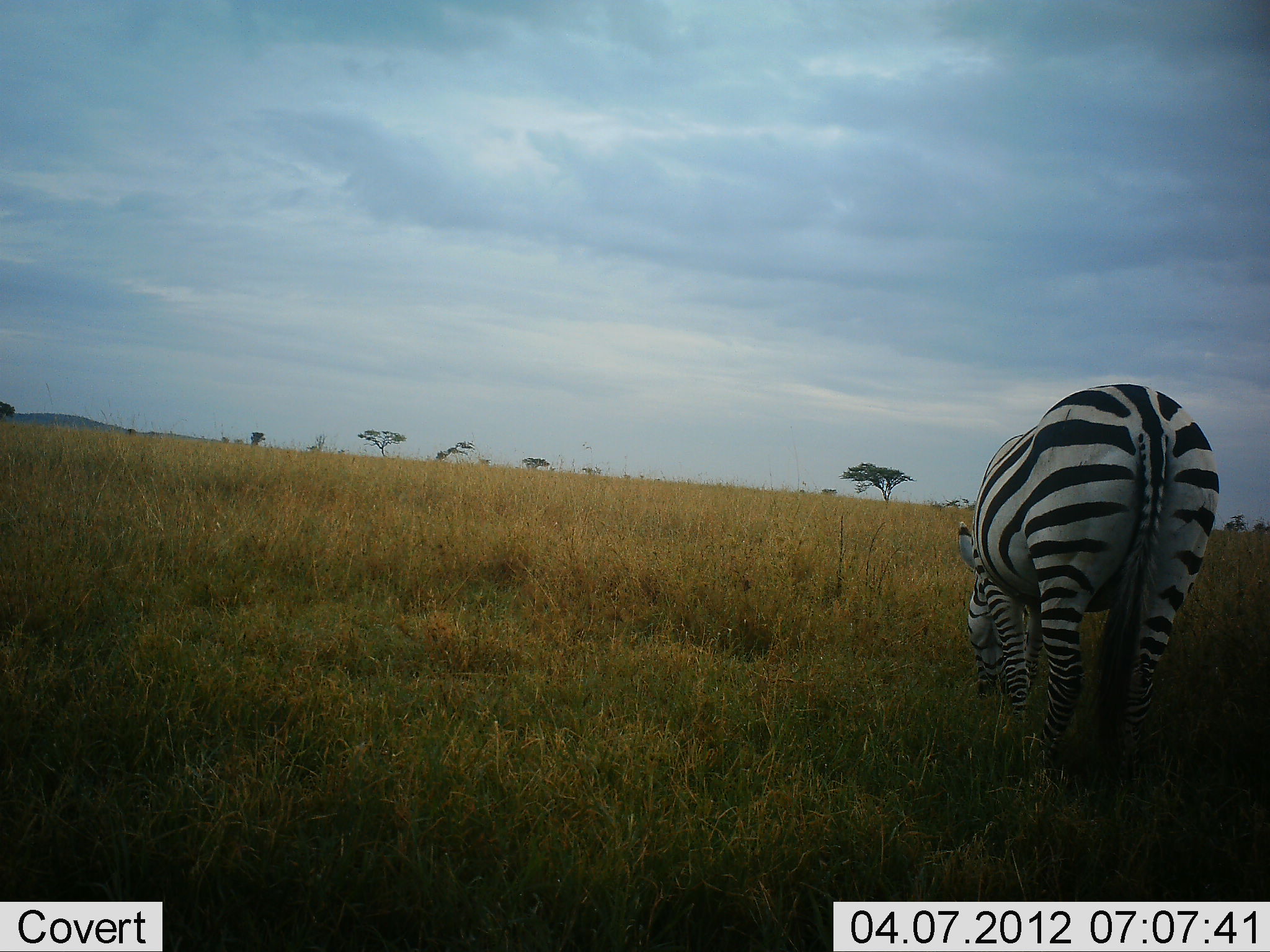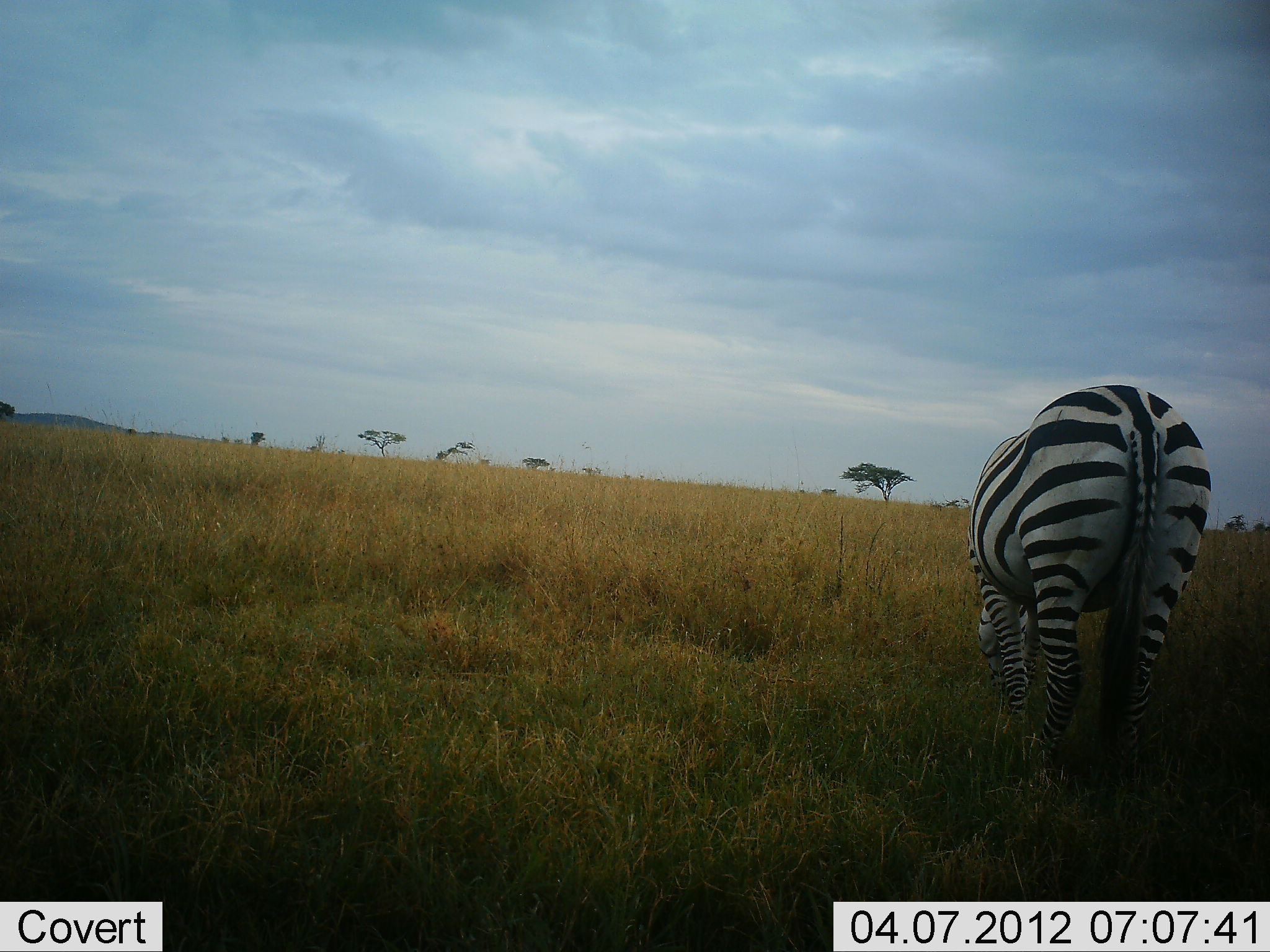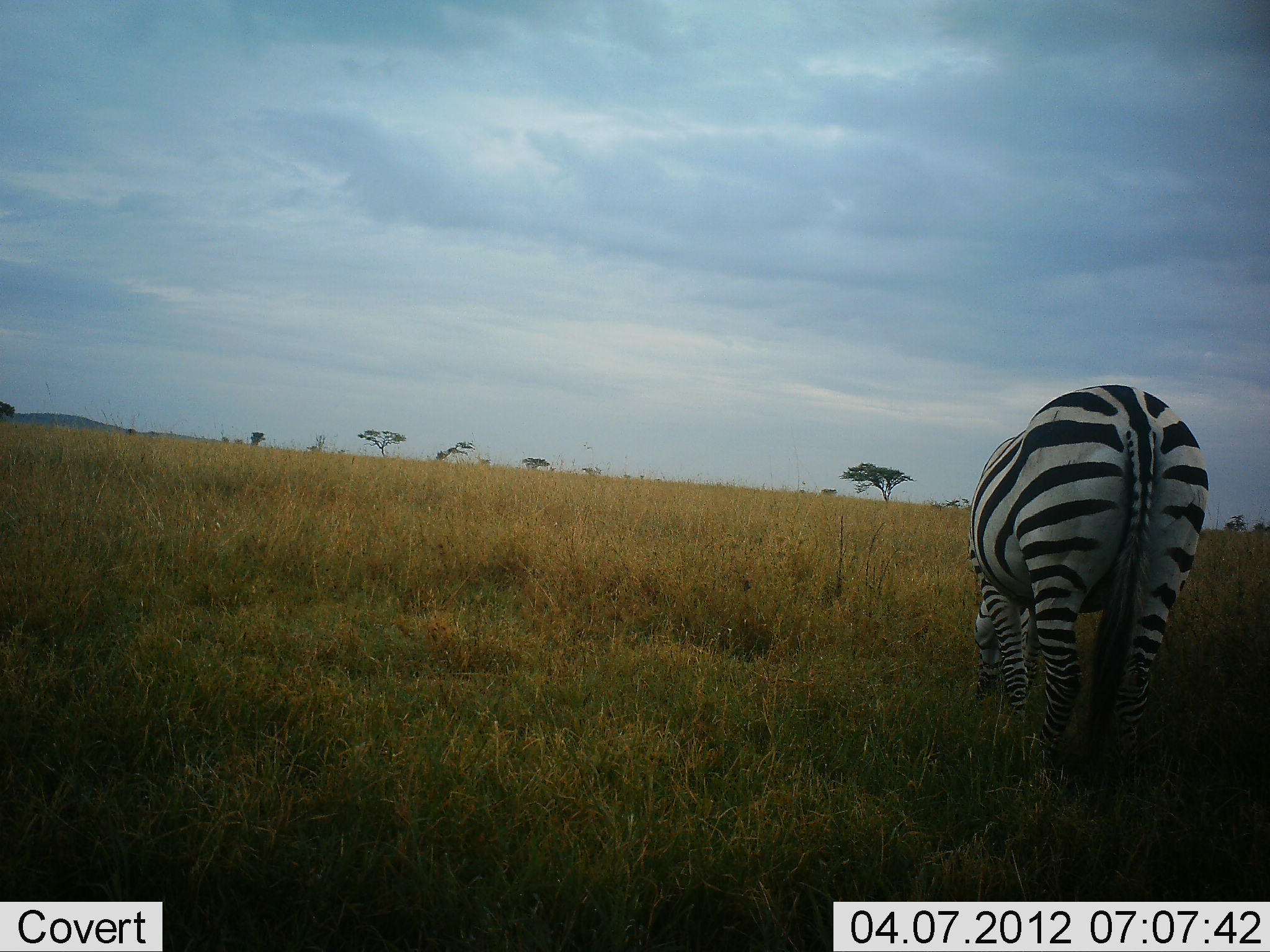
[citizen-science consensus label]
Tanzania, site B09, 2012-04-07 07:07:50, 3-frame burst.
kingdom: Animalia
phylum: Chordata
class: Mammalia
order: Perissodactyla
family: Equidae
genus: Equus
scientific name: Equus quagga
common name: plains zebra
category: zebra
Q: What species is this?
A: Zebra (plains zebra) (Equus quagga).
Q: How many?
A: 1.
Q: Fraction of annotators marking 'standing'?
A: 21%.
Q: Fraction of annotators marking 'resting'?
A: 0%.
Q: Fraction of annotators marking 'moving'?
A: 0%.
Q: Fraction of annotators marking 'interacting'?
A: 0%.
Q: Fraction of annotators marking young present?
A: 0%.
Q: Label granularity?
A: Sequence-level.